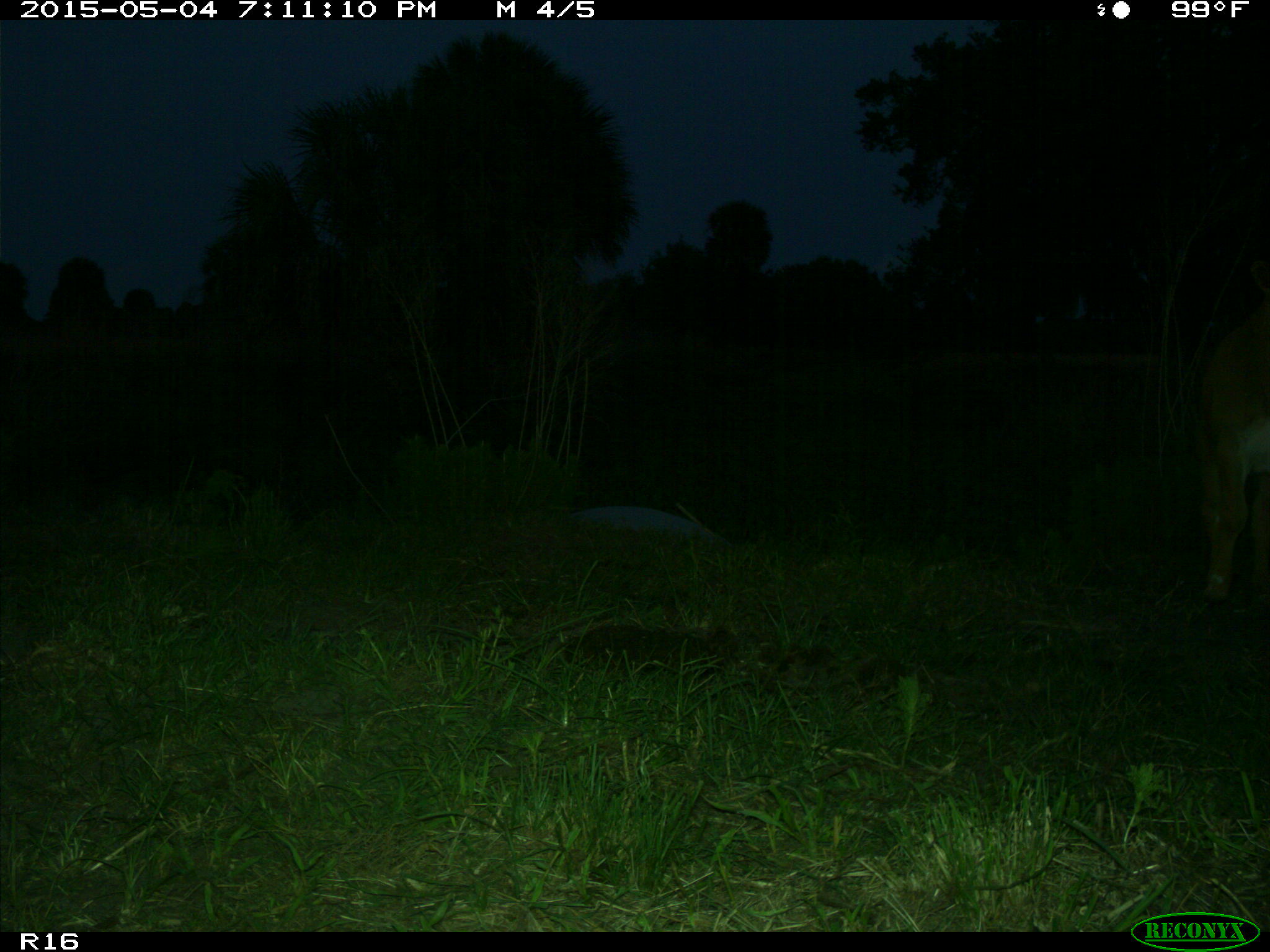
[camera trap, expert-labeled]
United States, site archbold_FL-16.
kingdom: Animalia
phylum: Chordata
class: Mammalia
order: Artiodactyla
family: Bovidae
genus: Bos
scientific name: Bos taurus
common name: domestic cow